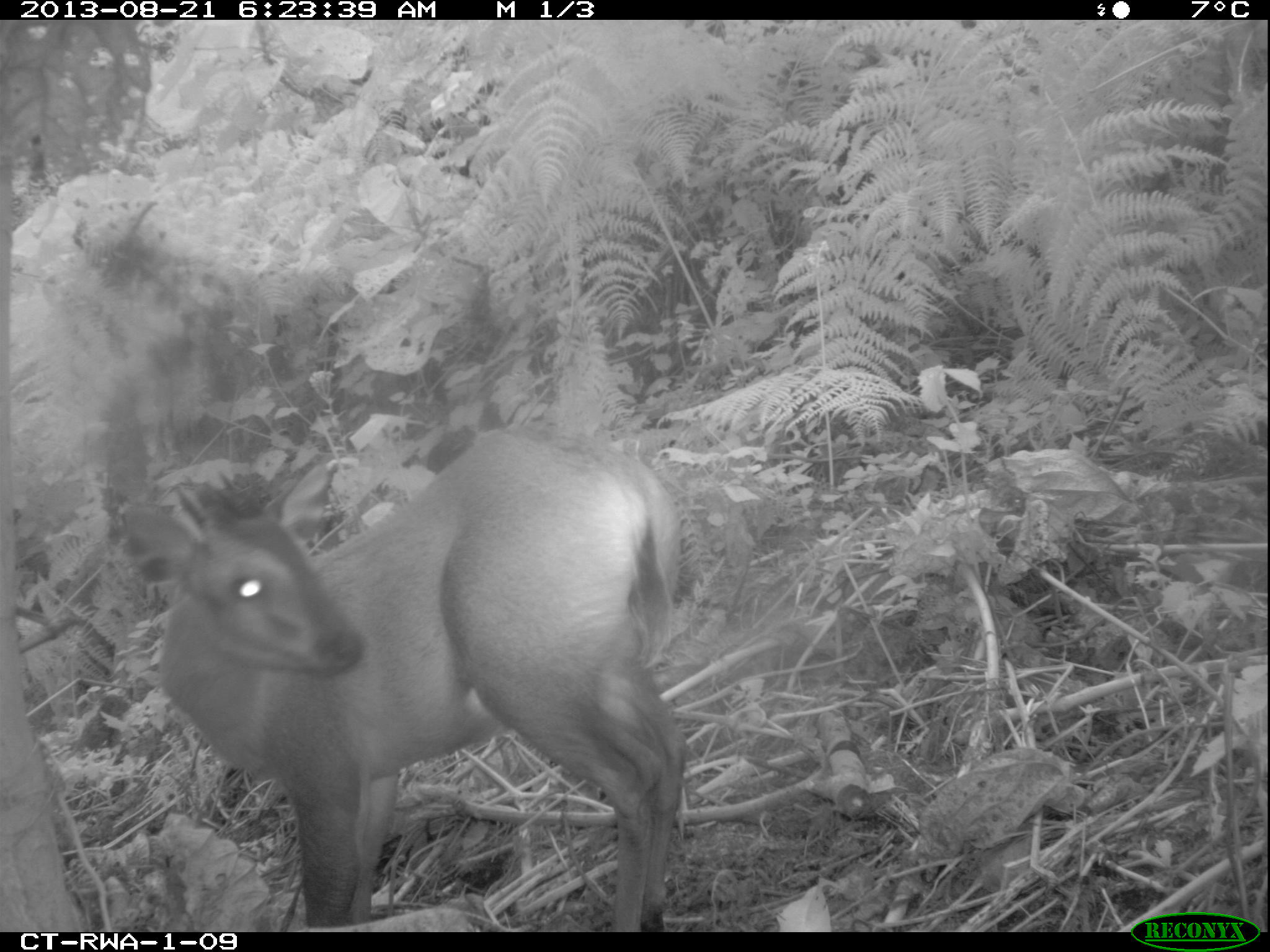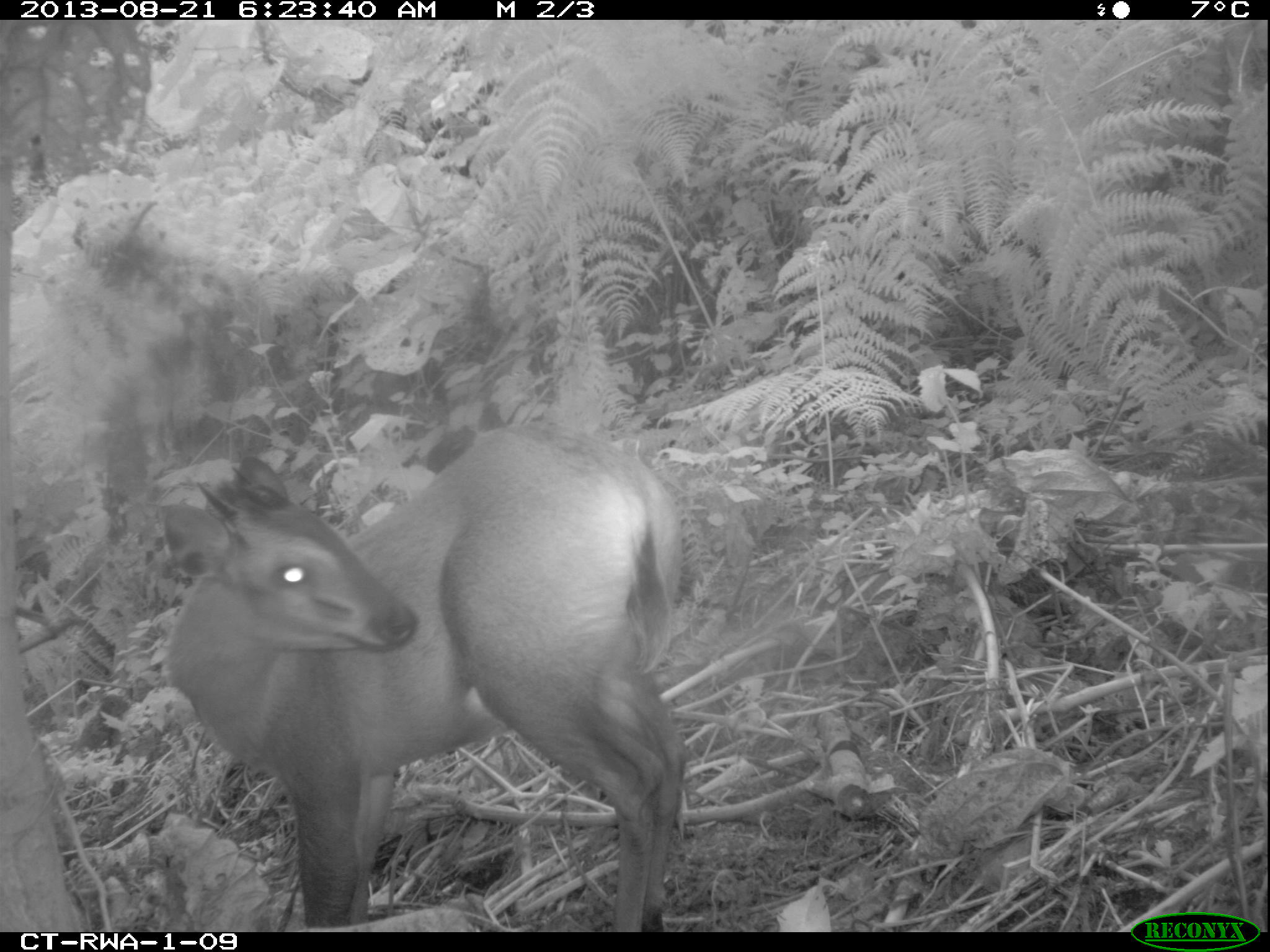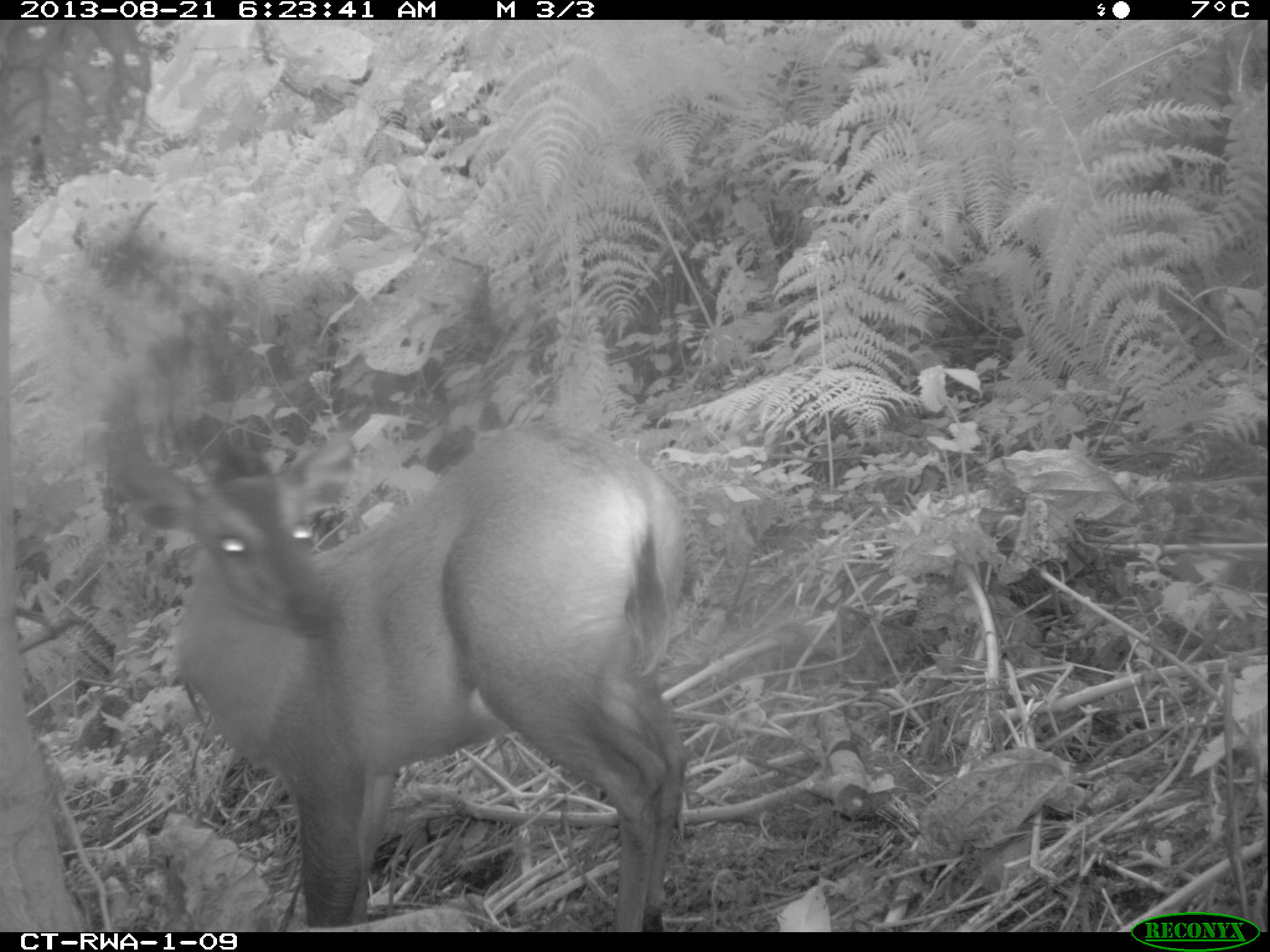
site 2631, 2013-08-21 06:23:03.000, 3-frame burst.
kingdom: Animalia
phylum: Chordata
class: Mammalia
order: Artiodactyla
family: Bovidae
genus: Cephalophus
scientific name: Cephalophus nigrifrons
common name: black-fronted duiker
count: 2